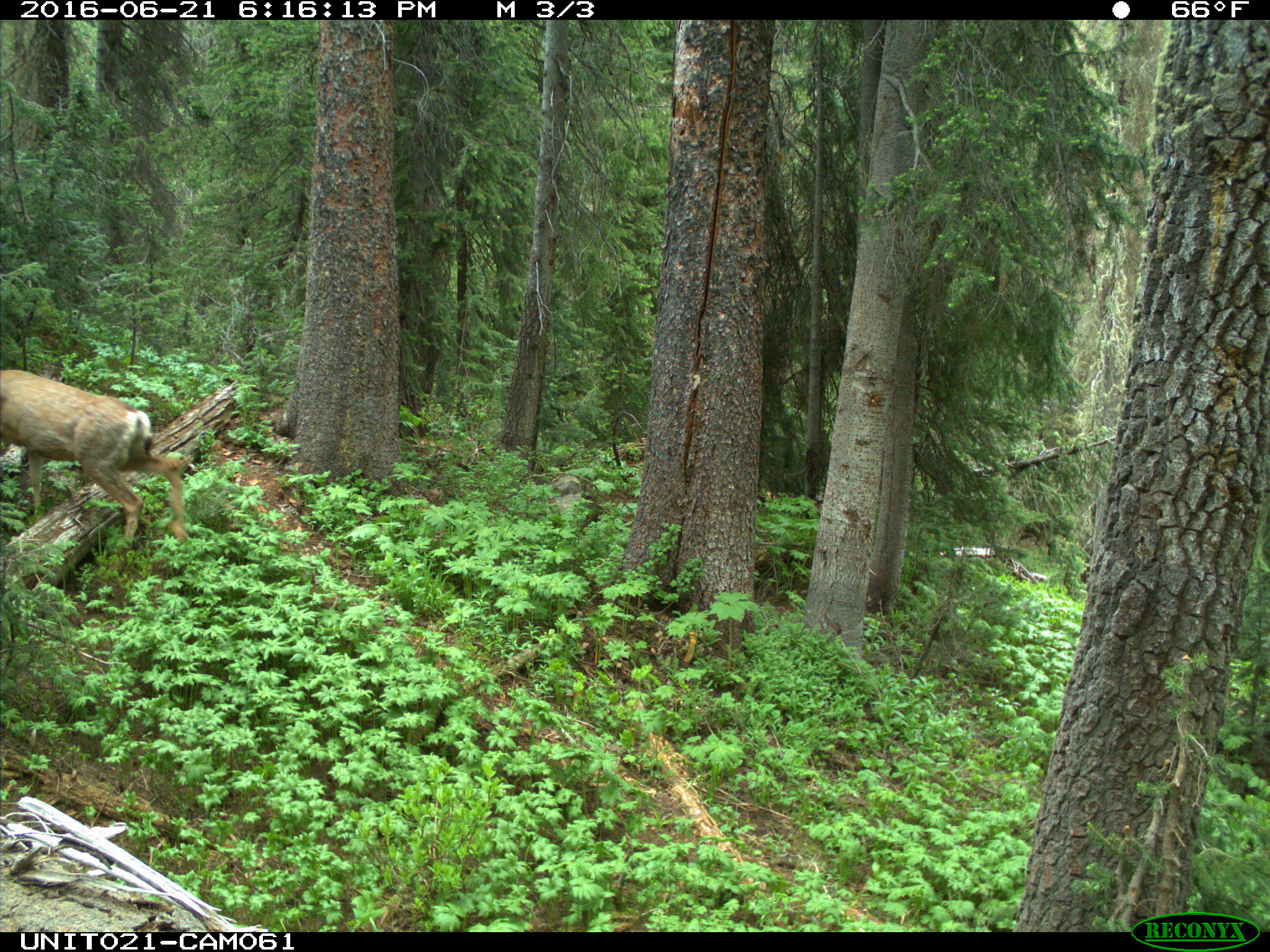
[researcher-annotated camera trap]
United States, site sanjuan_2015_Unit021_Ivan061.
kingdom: Animalia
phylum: Chordata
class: Mammalia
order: Artiodactyla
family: Cervidae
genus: Odocoileus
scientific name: Odocoileus hemionus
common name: mule deer